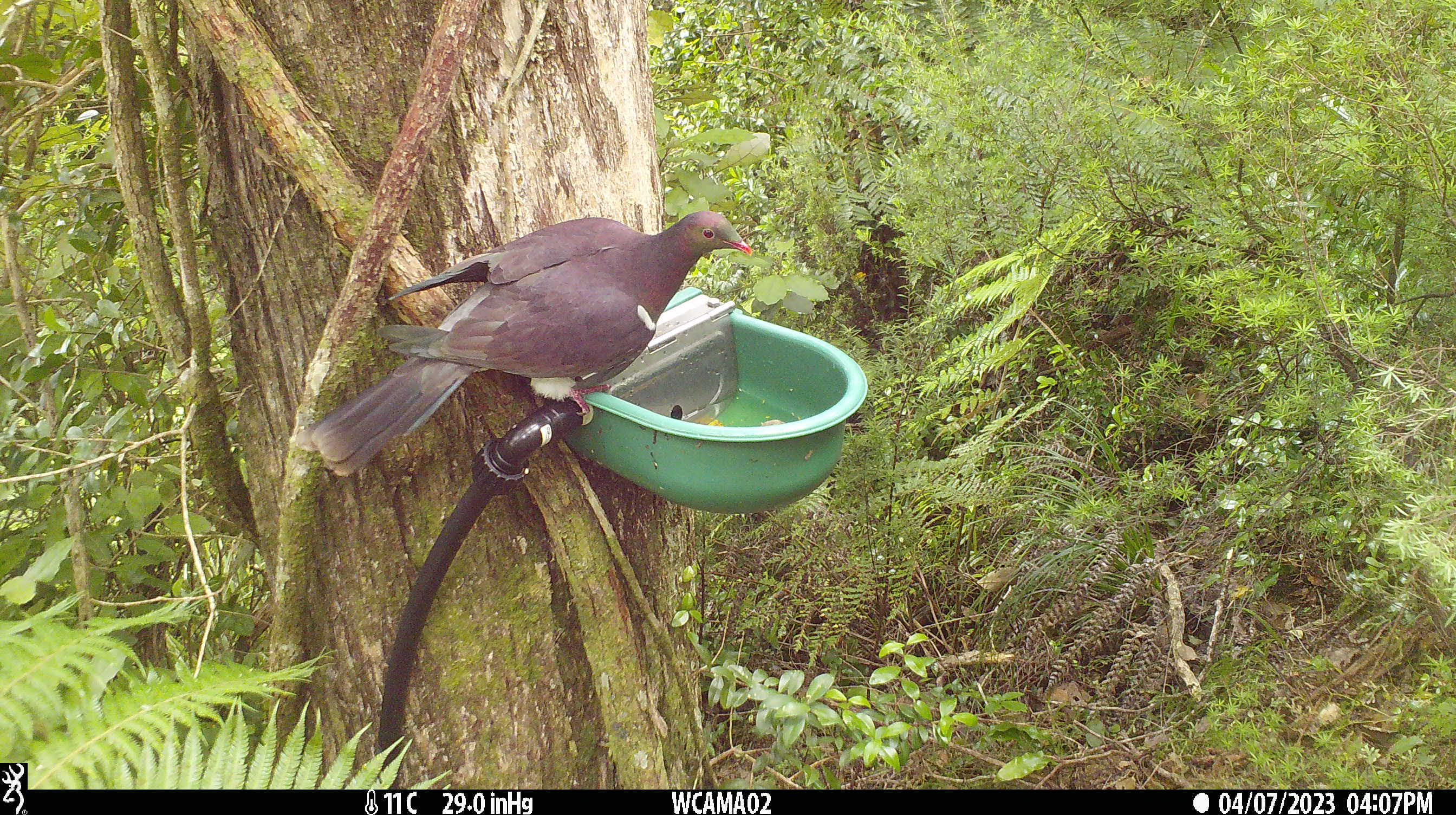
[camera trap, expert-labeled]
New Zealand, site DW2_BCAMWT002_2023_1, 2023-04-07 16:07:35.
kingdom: Animalia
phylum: Chordata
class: Aves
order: Columbiformes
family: Columbidae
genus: Hemiphaga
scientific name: Hemiphaga novaeseelandiae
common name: new zealand pigeon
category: kereru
Kereru (new zealand pigeon) (Hemiphaga novaeseelandiae).